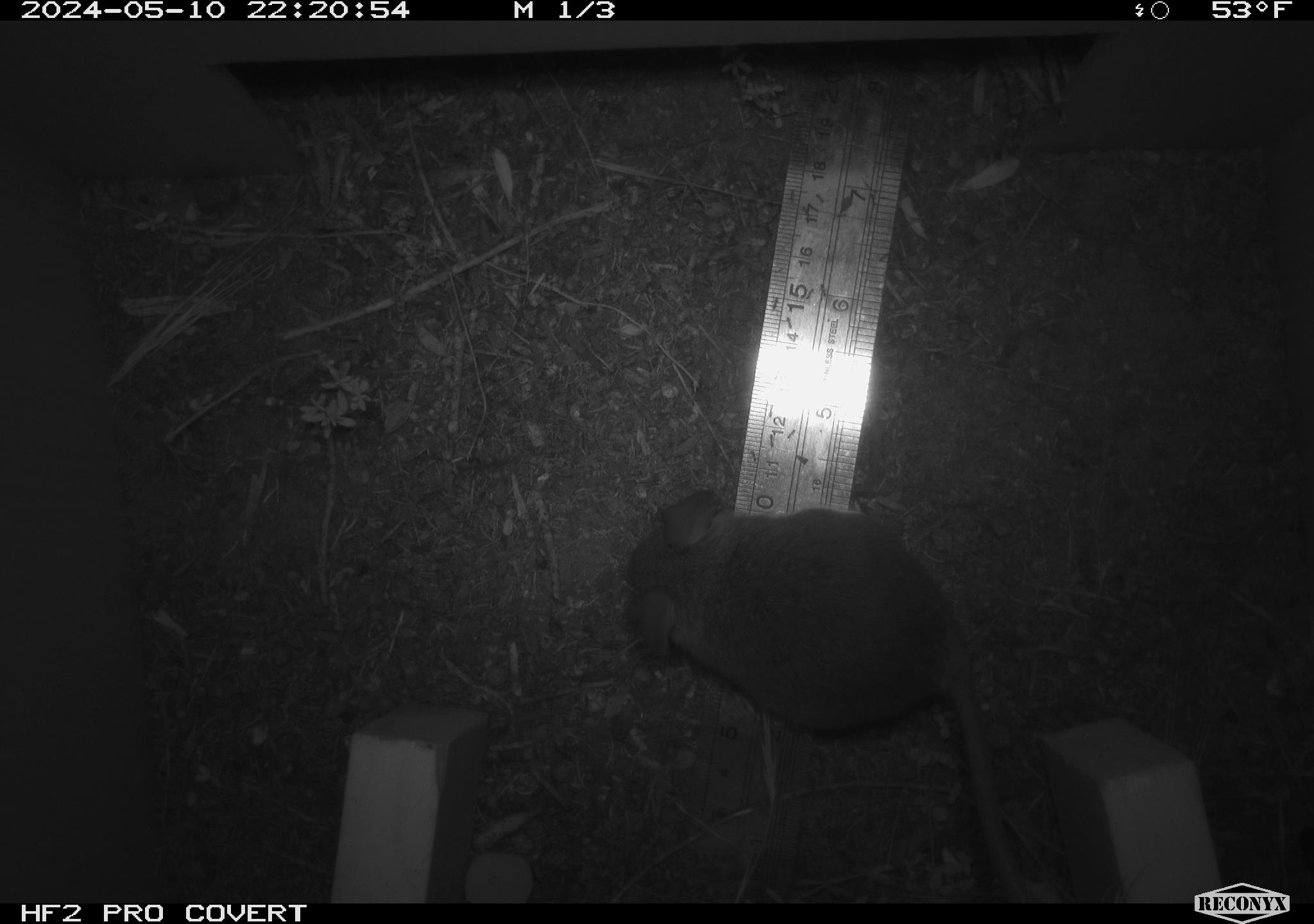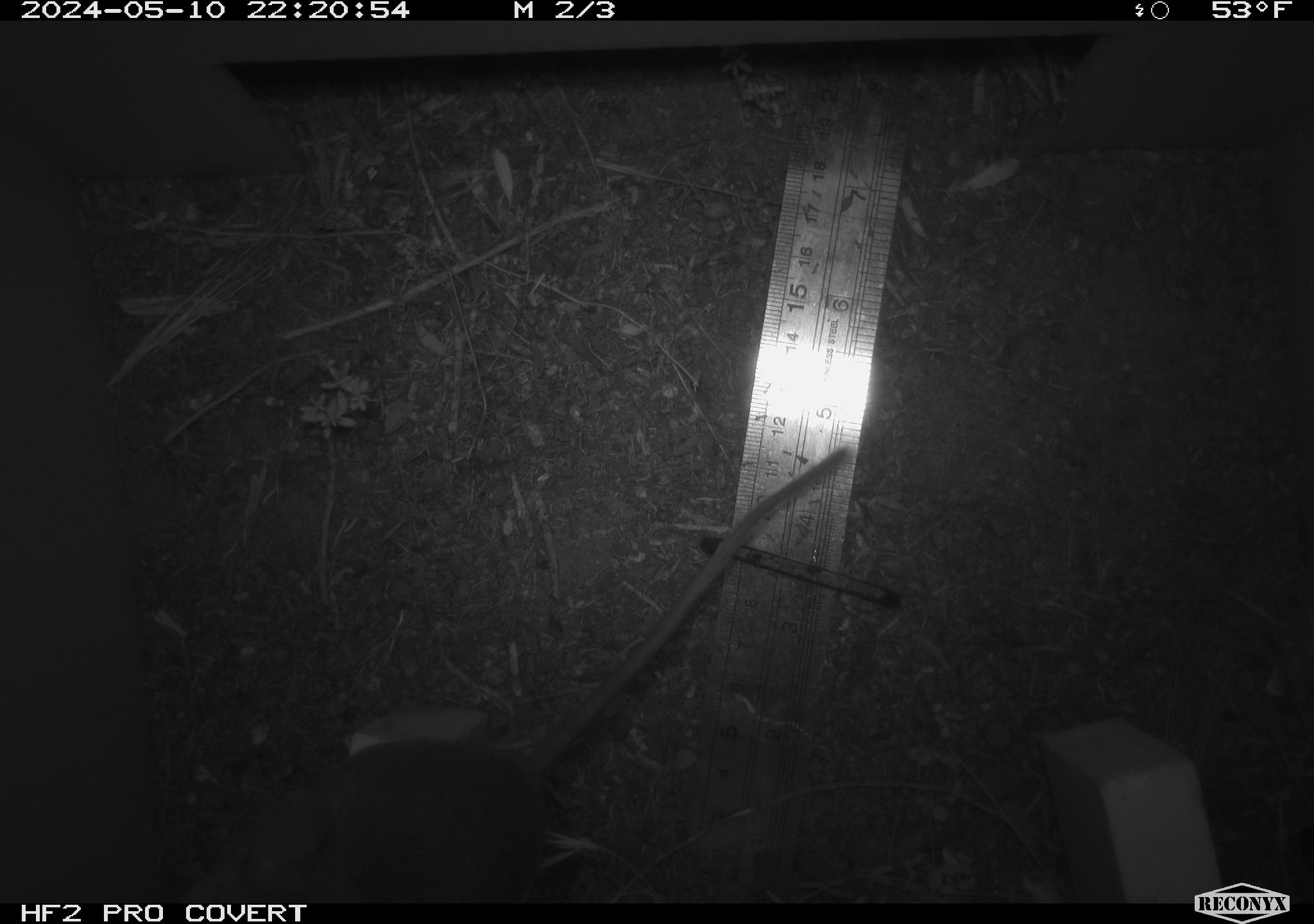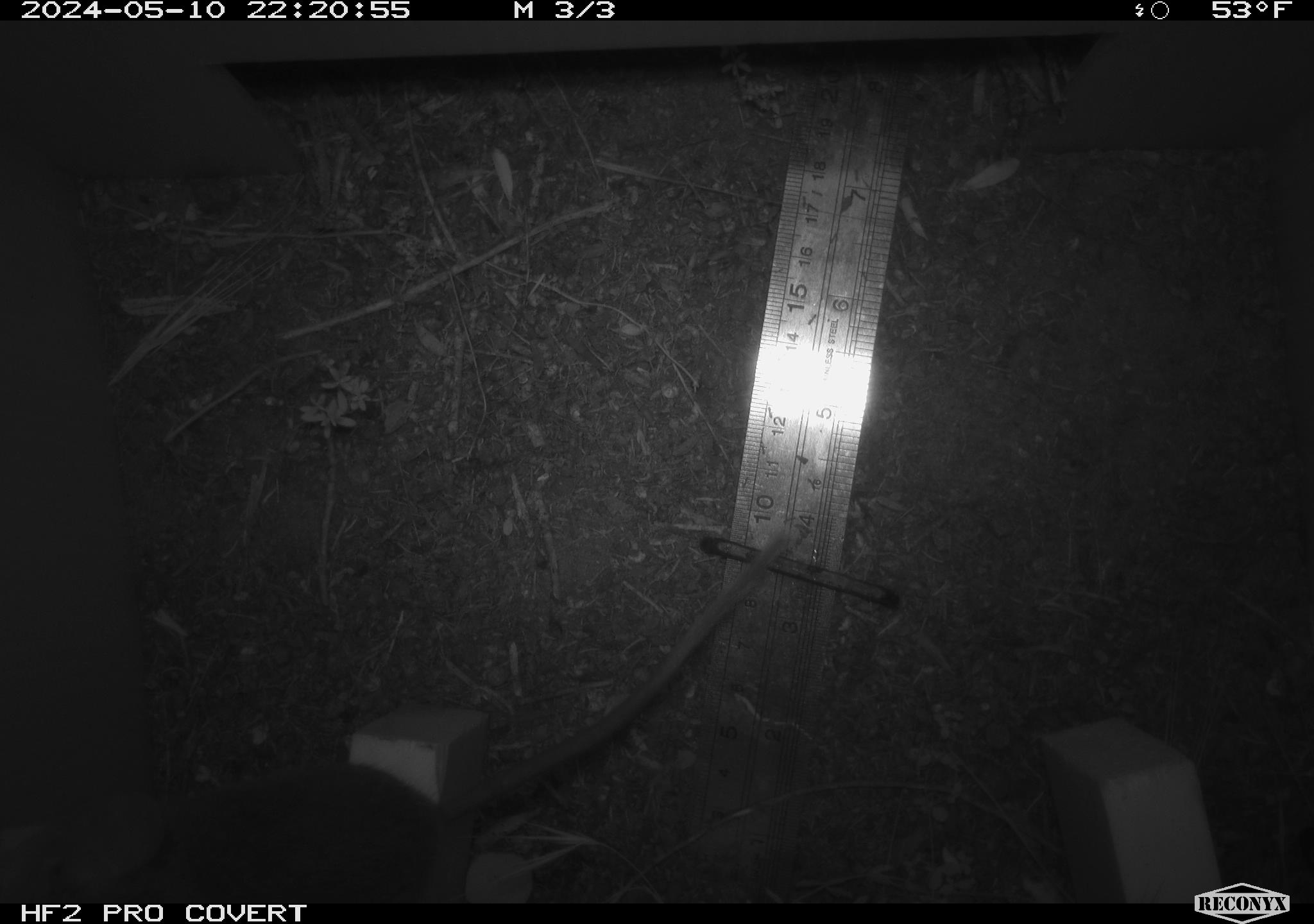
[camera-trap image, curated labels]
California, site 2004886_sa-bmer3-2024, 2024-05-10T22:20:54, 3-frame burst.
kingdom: Animalia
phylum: Chordata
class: Mammalia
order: Rodentia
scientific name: Rodentia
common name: mouse species